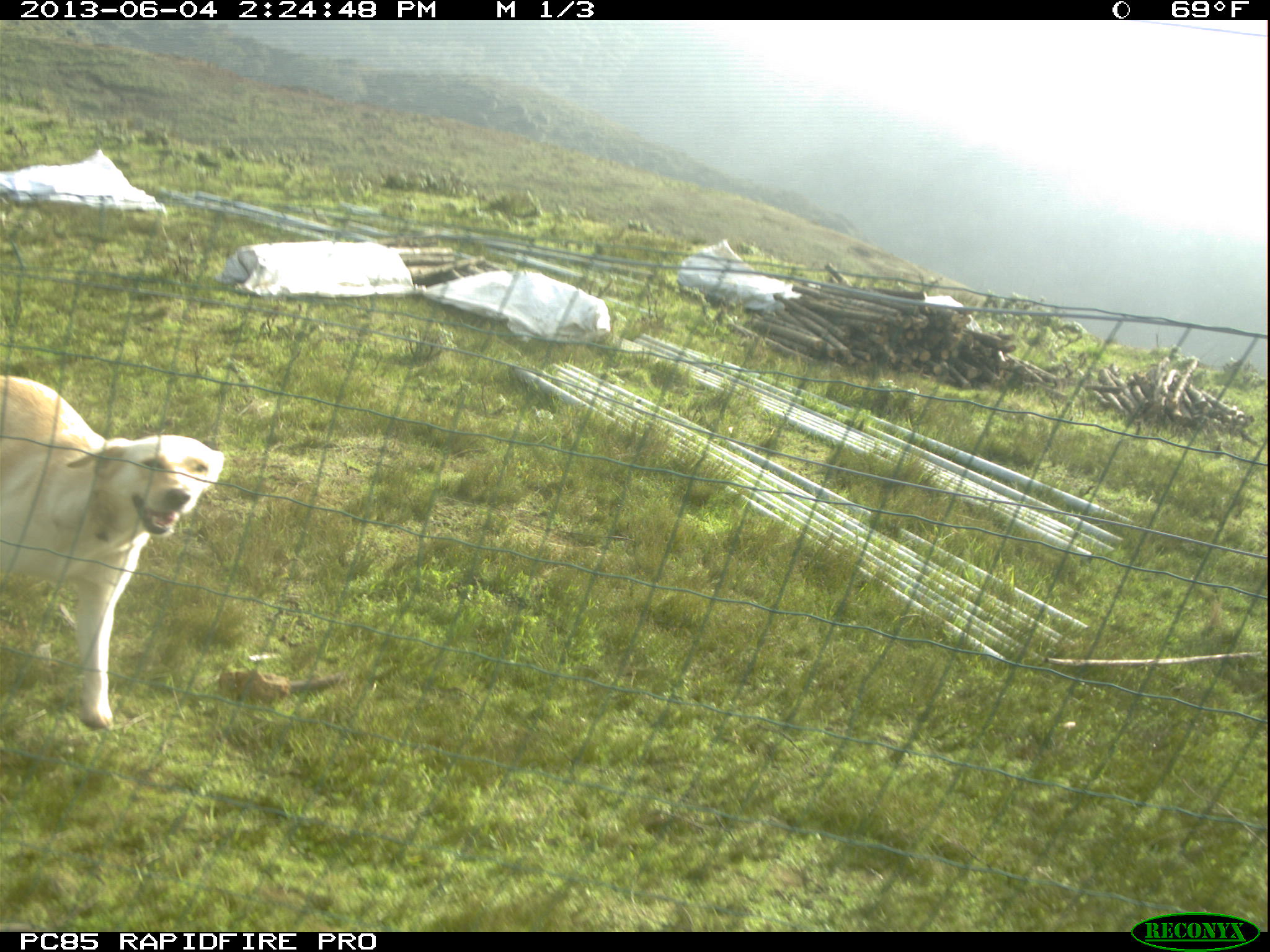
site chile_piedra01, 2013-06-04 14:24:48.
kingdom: Animalia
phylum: Chordata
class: Mammalia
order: Carnivora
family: Canidae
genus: Canis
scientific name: Canis familiaris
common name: domestic dog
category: dog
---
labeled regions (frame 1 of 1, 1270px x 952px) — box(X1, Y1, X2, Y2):
dog: box(0, 377, 236, 730)